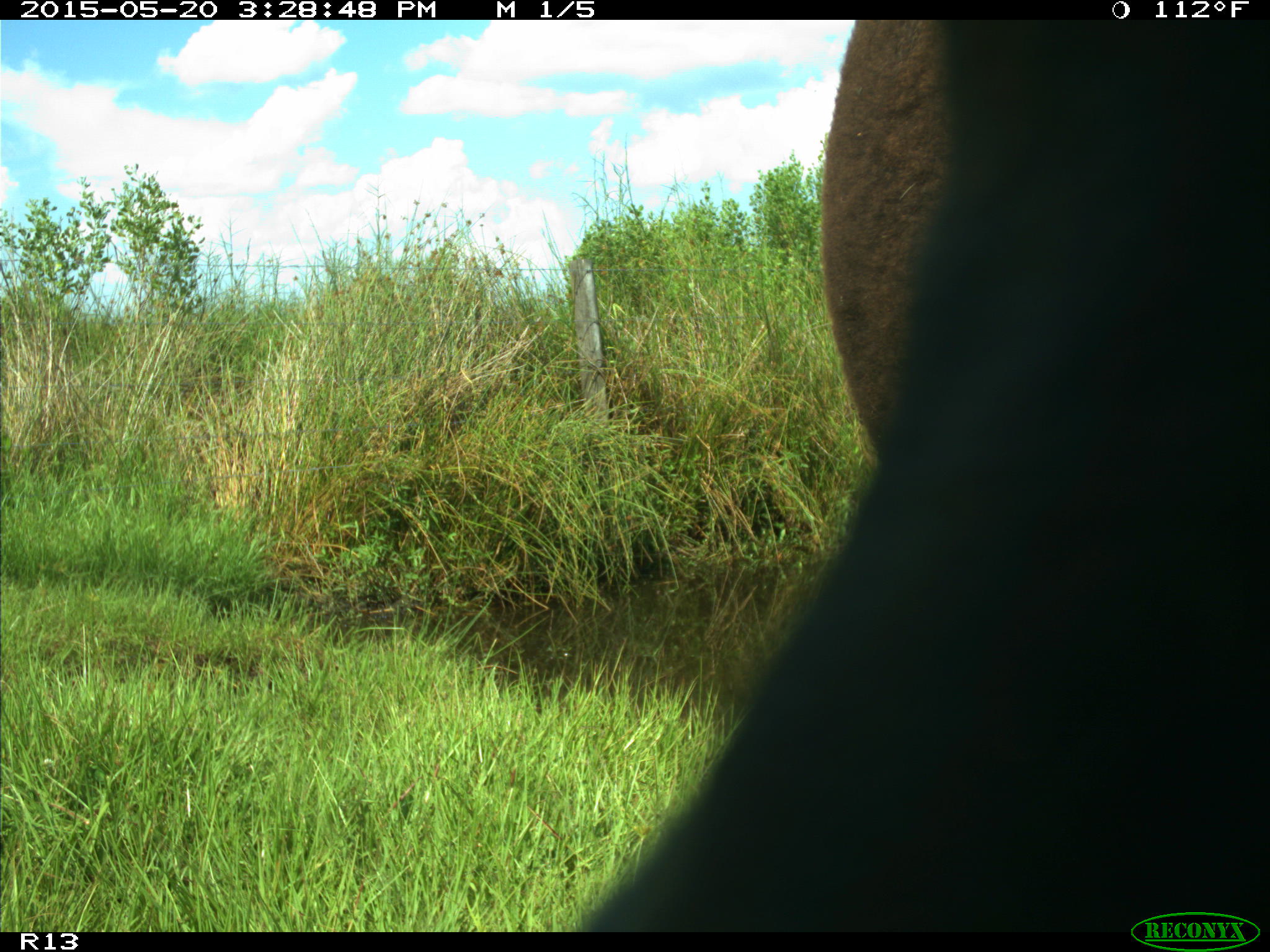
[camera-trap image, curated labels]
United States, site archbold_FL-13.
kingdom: Animalia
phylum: Chordata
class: Mammalia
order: Artiodactyla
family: Bovidae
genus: Bos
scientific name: Bos taurus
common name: domestic cow